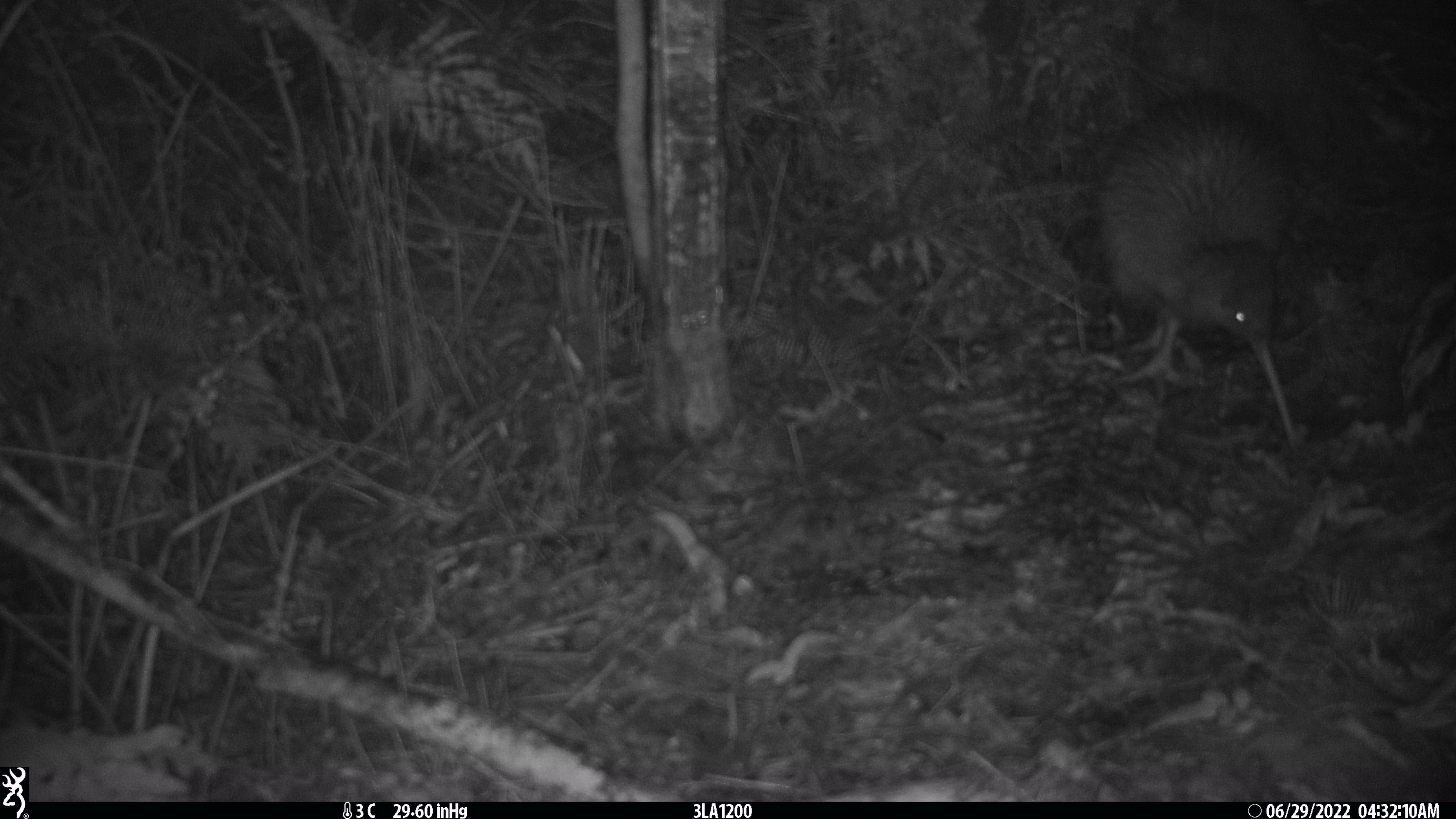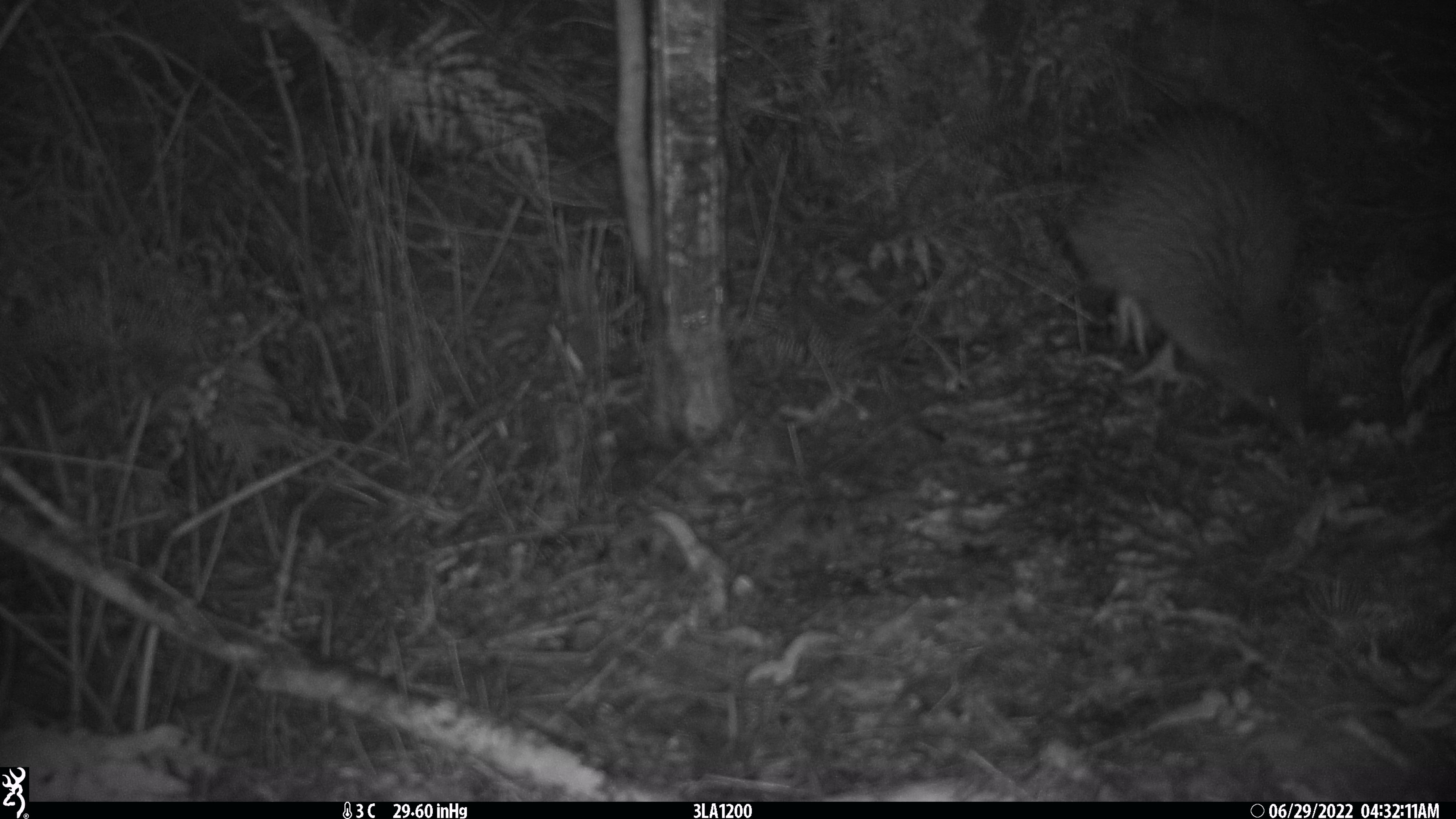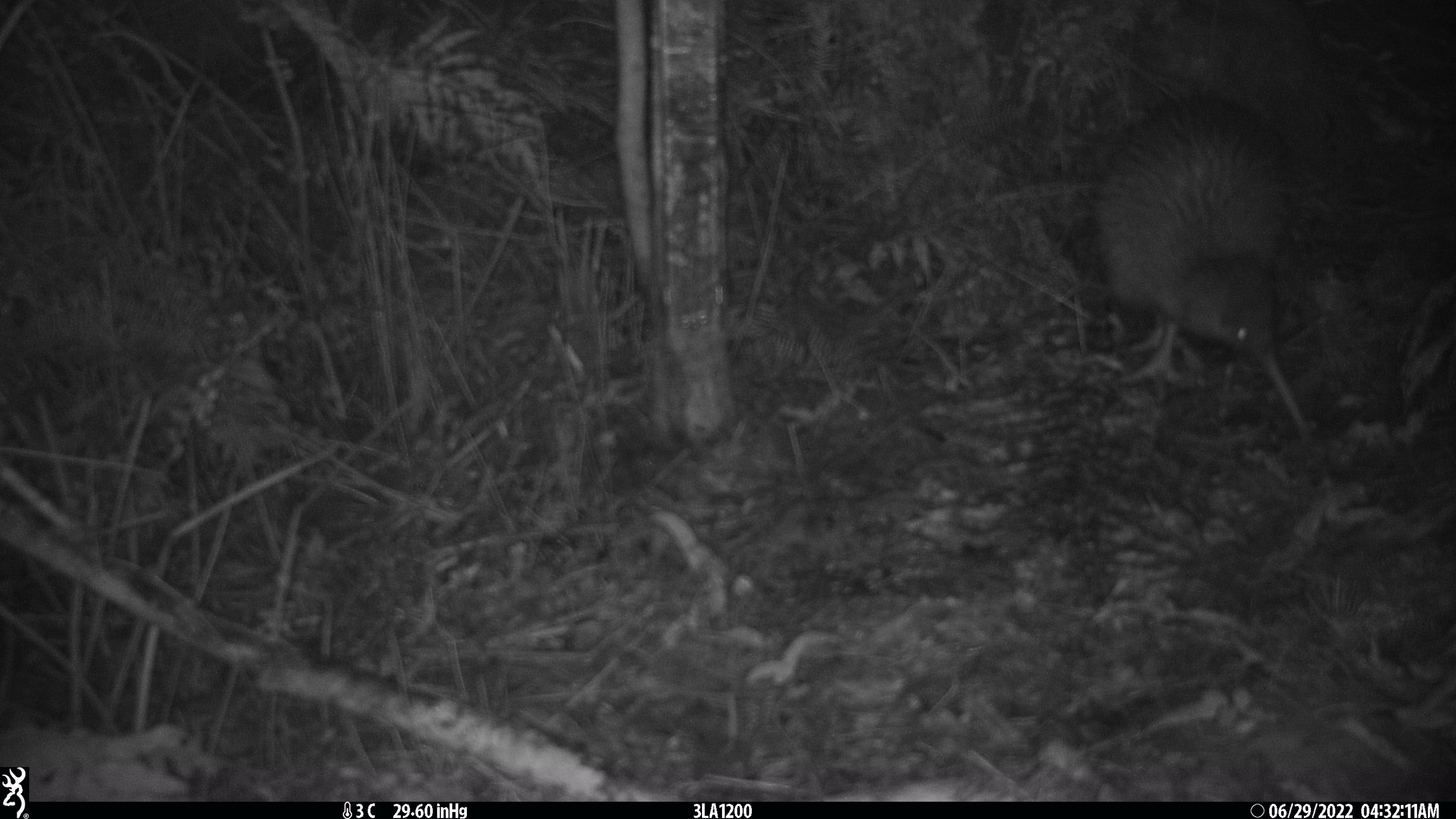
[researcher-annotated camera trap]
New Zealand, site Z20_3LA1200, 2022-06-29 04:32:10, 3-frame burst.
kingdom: Animalia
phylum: Chordata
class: Aves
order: Apterygiformes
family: Apterygidae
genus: Apteryx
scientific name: Apteryx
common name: kiwi